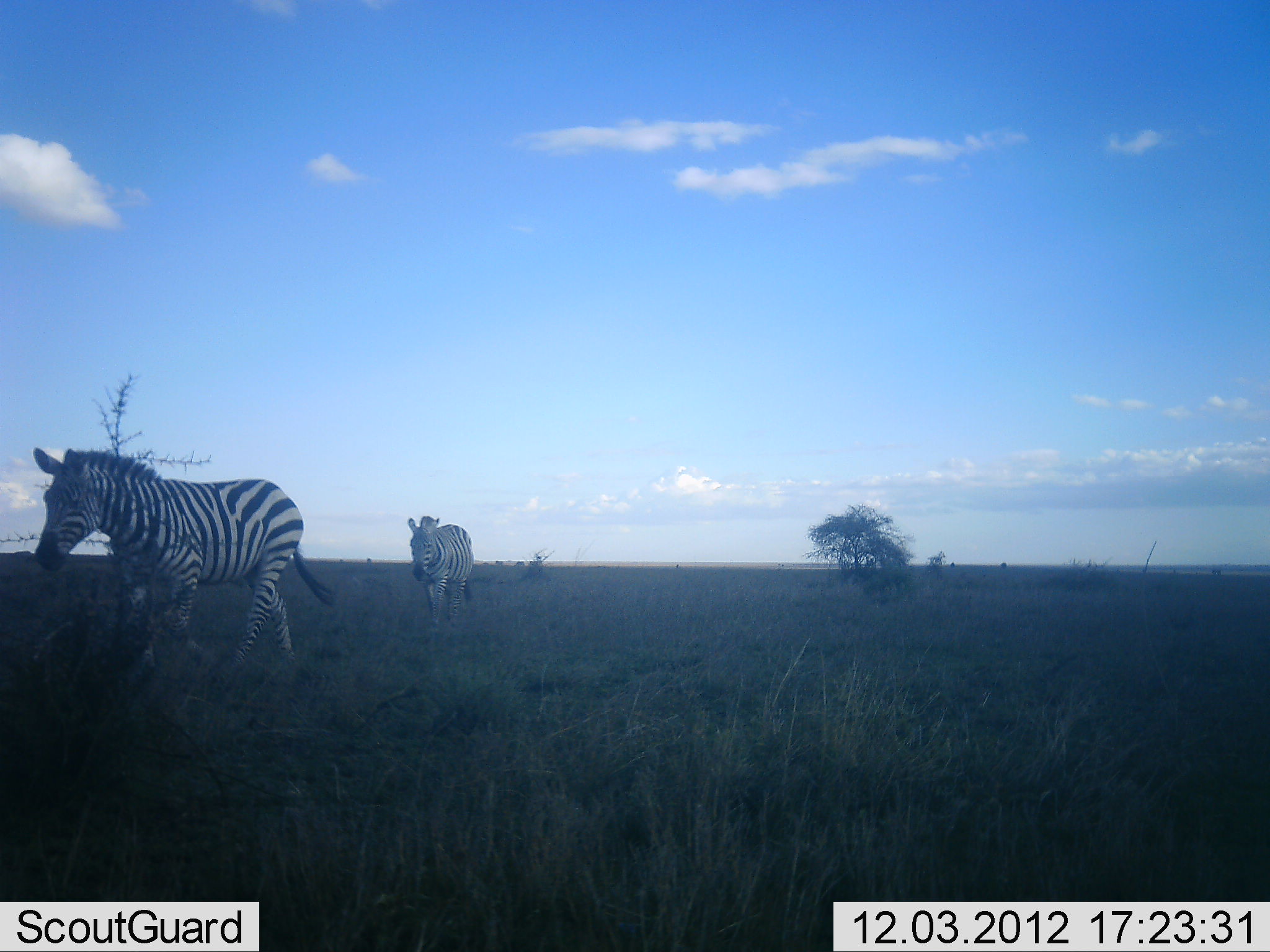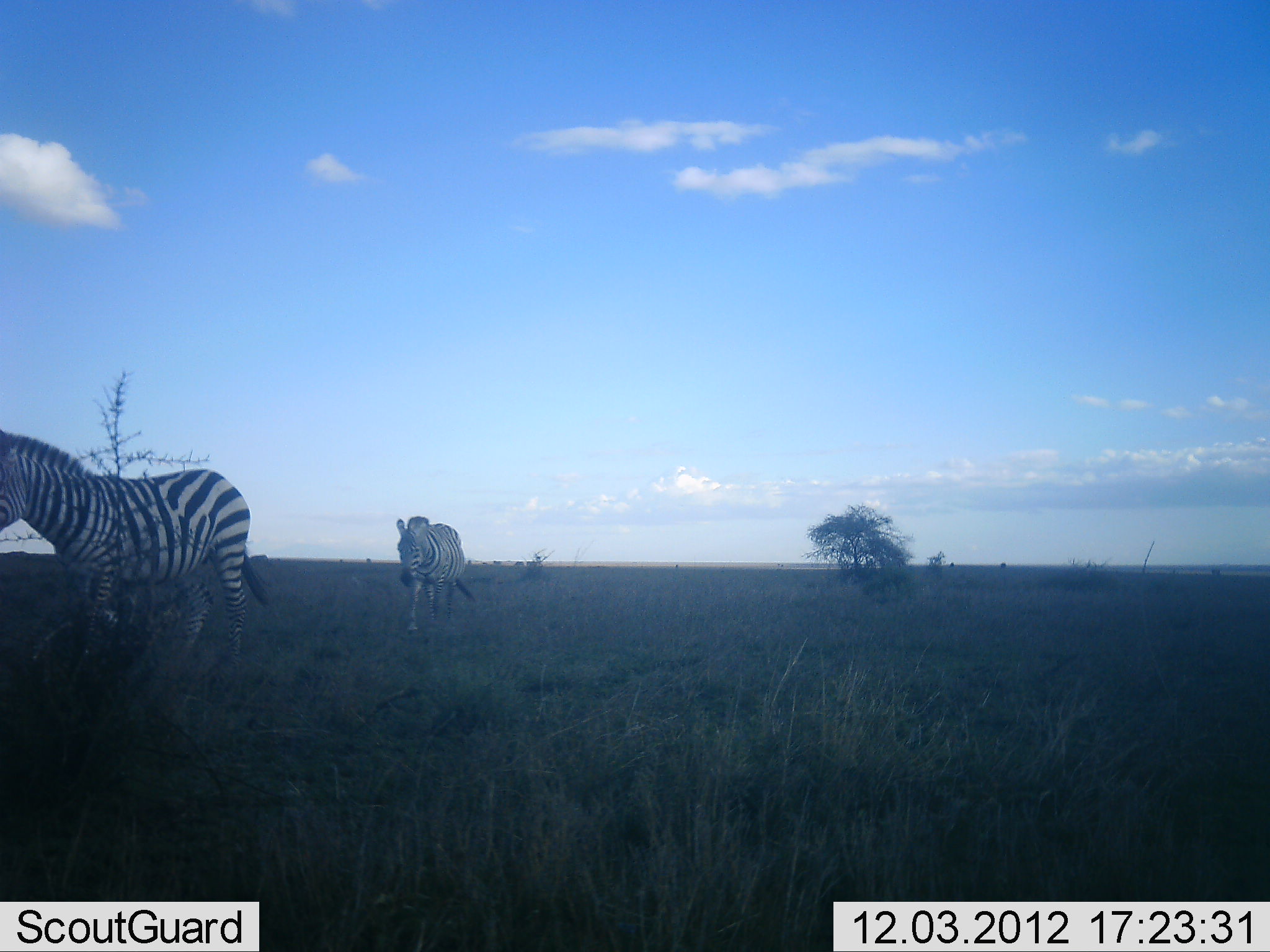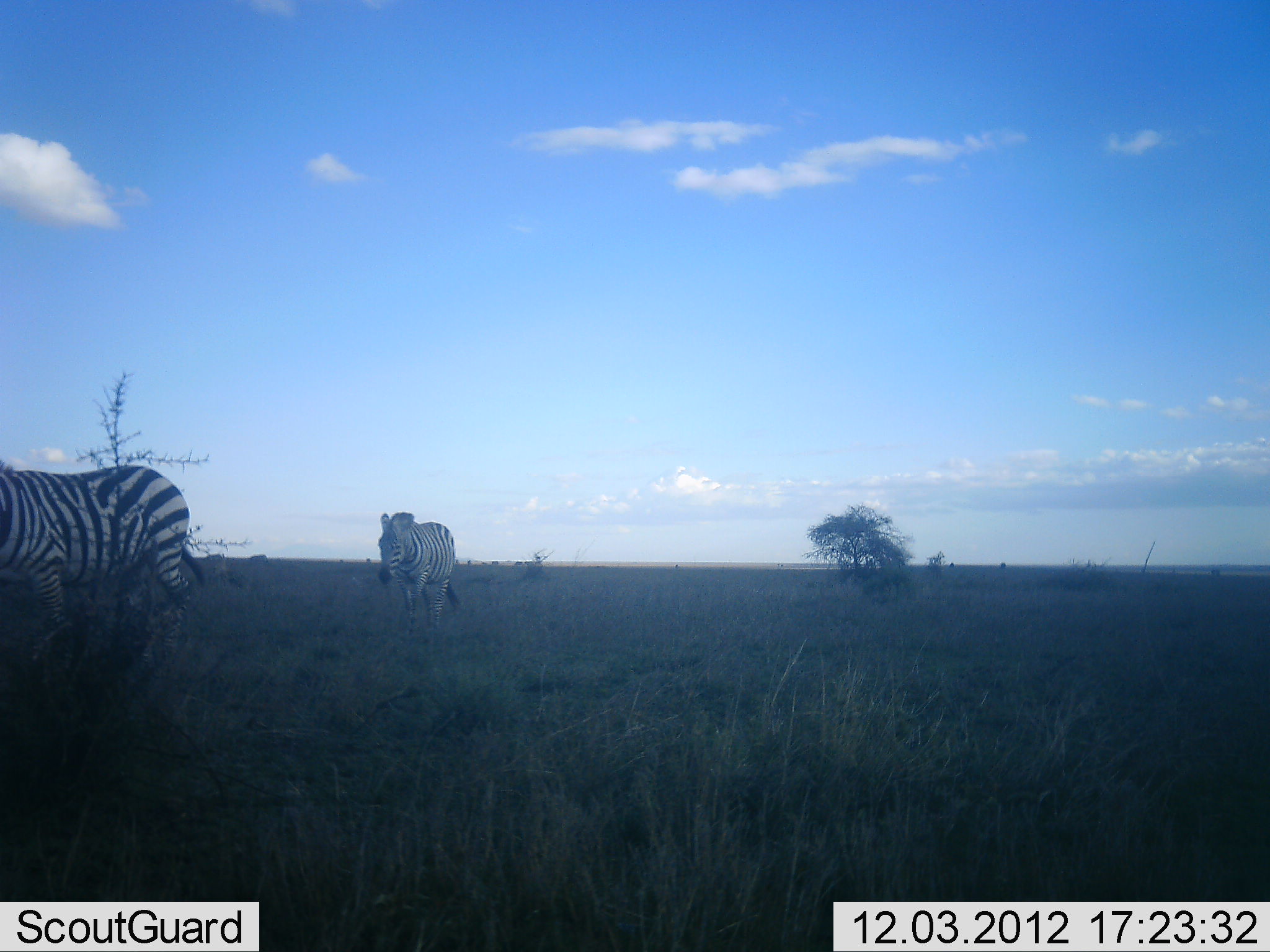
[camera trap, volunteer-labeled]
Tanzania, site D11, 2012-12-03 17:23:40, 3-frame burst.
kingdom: Animalia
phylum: Chordata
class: Mammalia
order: Perissodactyla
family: Equidae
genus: Equus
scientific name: Equus quagga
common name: plains zebra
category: zebra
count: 2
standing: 10%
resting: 0%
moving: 90%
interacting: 0%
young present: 0%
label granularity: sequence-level